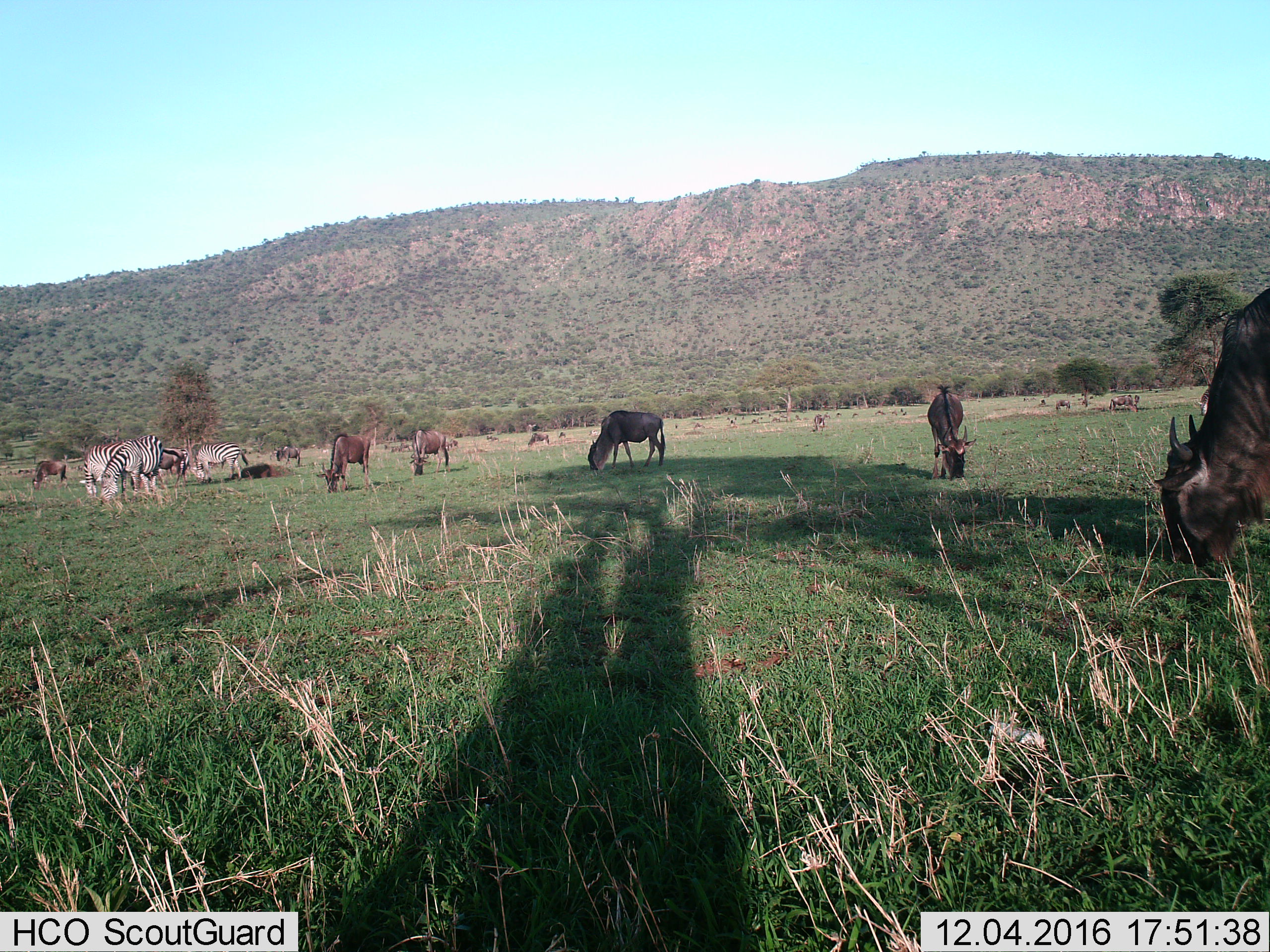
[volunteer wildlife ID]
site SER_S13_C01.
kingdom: Animalia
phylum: Chordata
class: Mammalia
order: Artiodactyla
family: Bovidae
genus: Connochaetes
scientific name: Connochaetes taurinus taurinus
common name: blue wildebeest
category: wildebeestblue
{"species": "wildebeestblue (blue wildebeest) (Connochaetes taurinus taurinus)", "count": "11-50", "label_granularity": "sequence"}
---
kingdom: Animalia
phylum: Chordata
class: Mammalia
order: Perissodactyla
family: Equidae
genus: Equus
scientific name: Equus quagga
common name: plains zebra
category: zebraplains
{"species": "zebraplains (plains zebra) (Equus quagga)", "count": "4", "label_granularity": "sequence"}